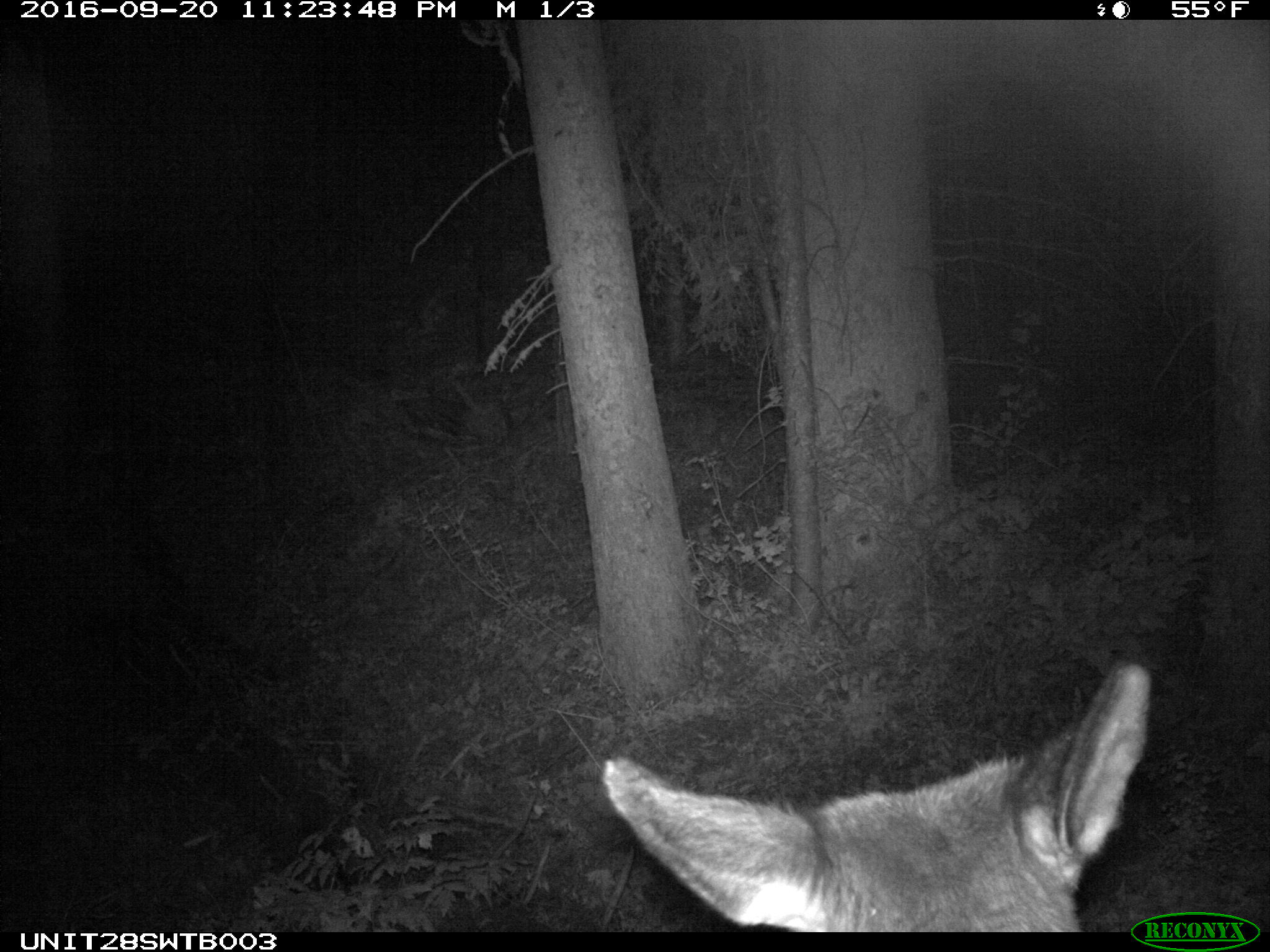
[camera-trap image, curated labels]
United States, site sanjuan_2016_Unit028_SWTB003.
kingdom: Animalia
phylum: Chordata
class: Mammalia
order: Artiodactyla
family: Cervidae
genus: Cervus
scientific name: Cervus elaphus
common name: red deer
Cervus elaphus (red deer).